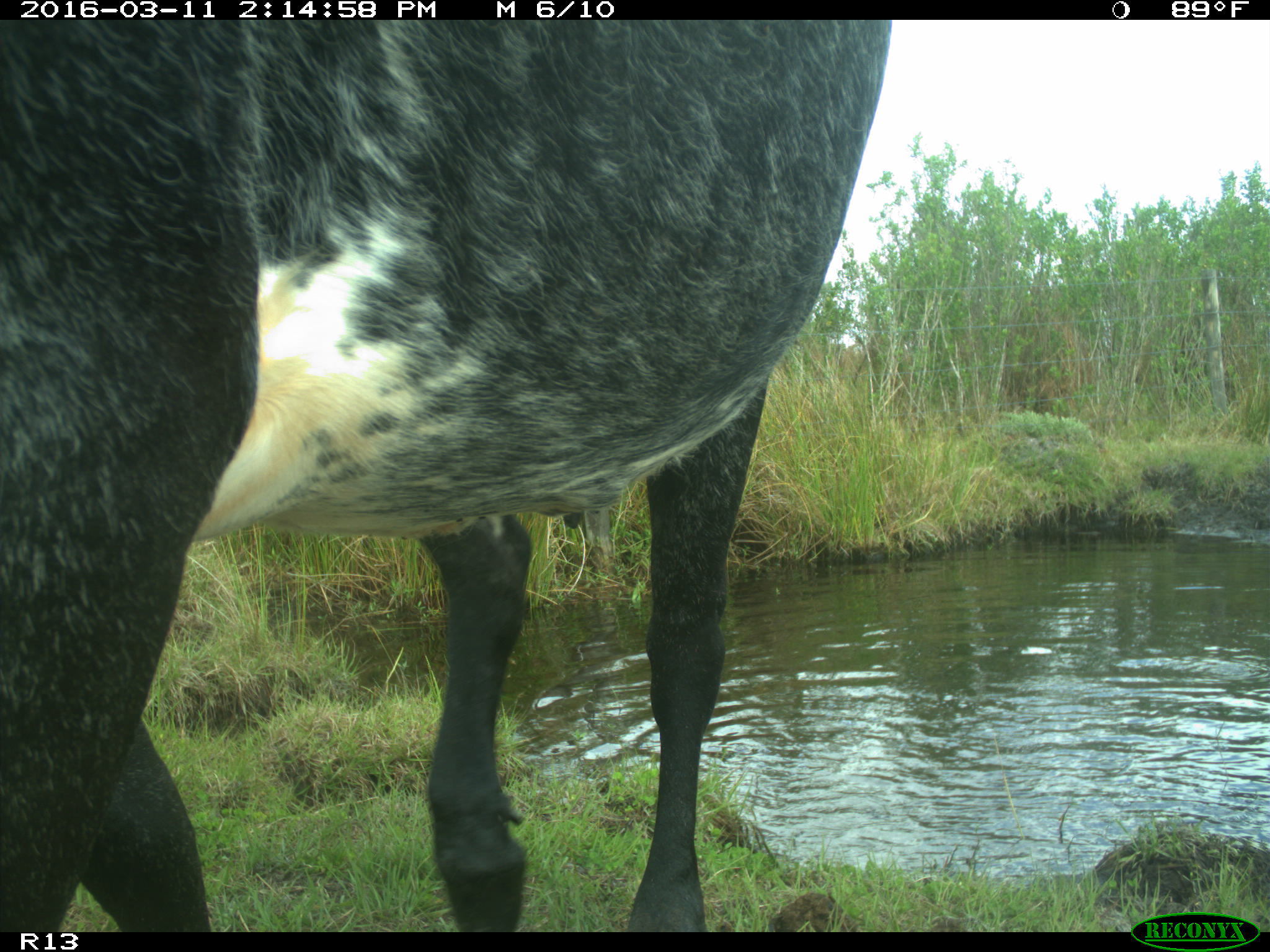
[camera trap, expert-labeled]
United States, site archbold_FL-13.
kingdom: Animalia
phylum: Chordata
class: Mammalia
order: Artiodactyla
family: Bovidae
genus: Bos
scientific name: Bos taurus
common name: domestic cow